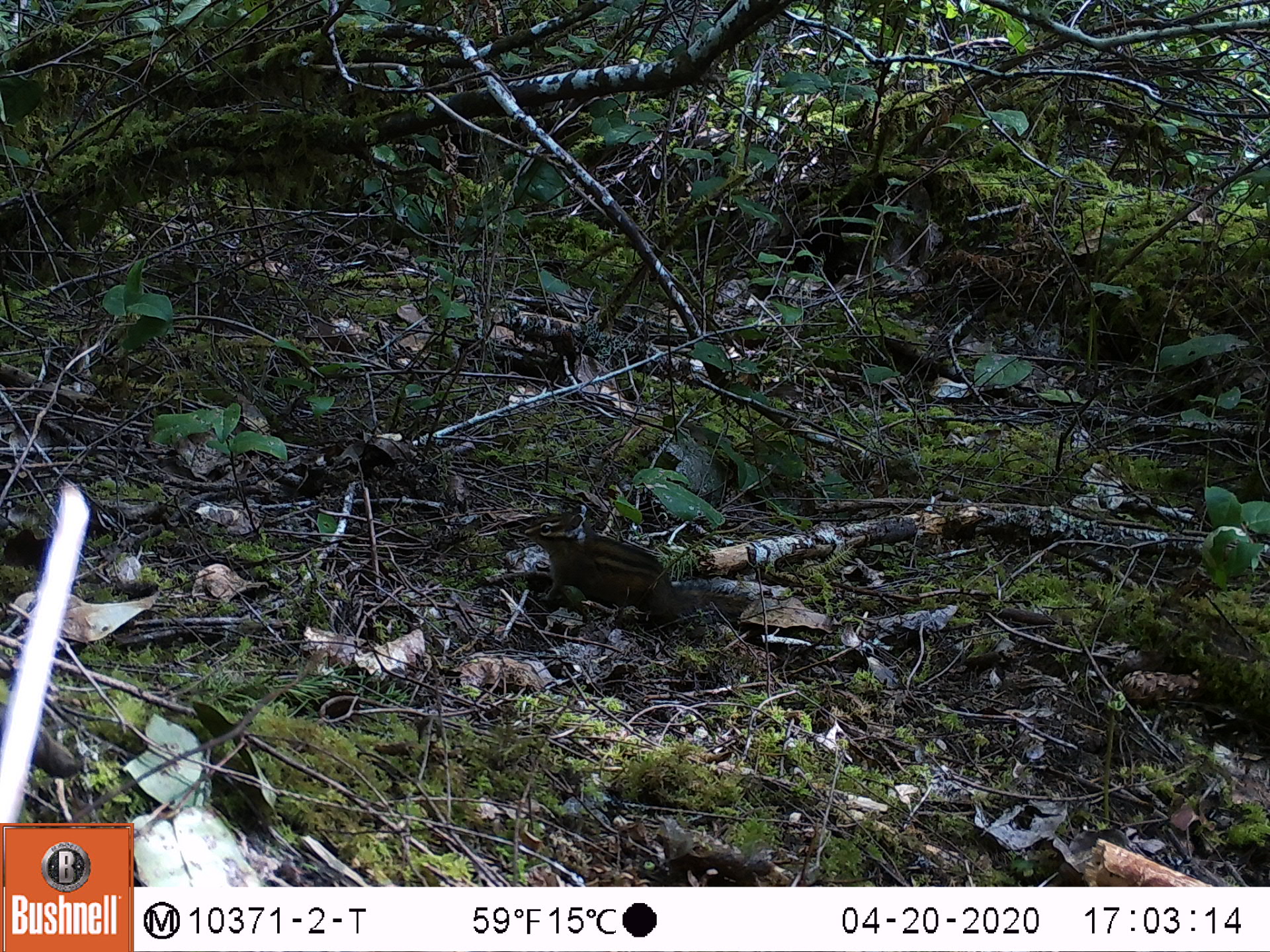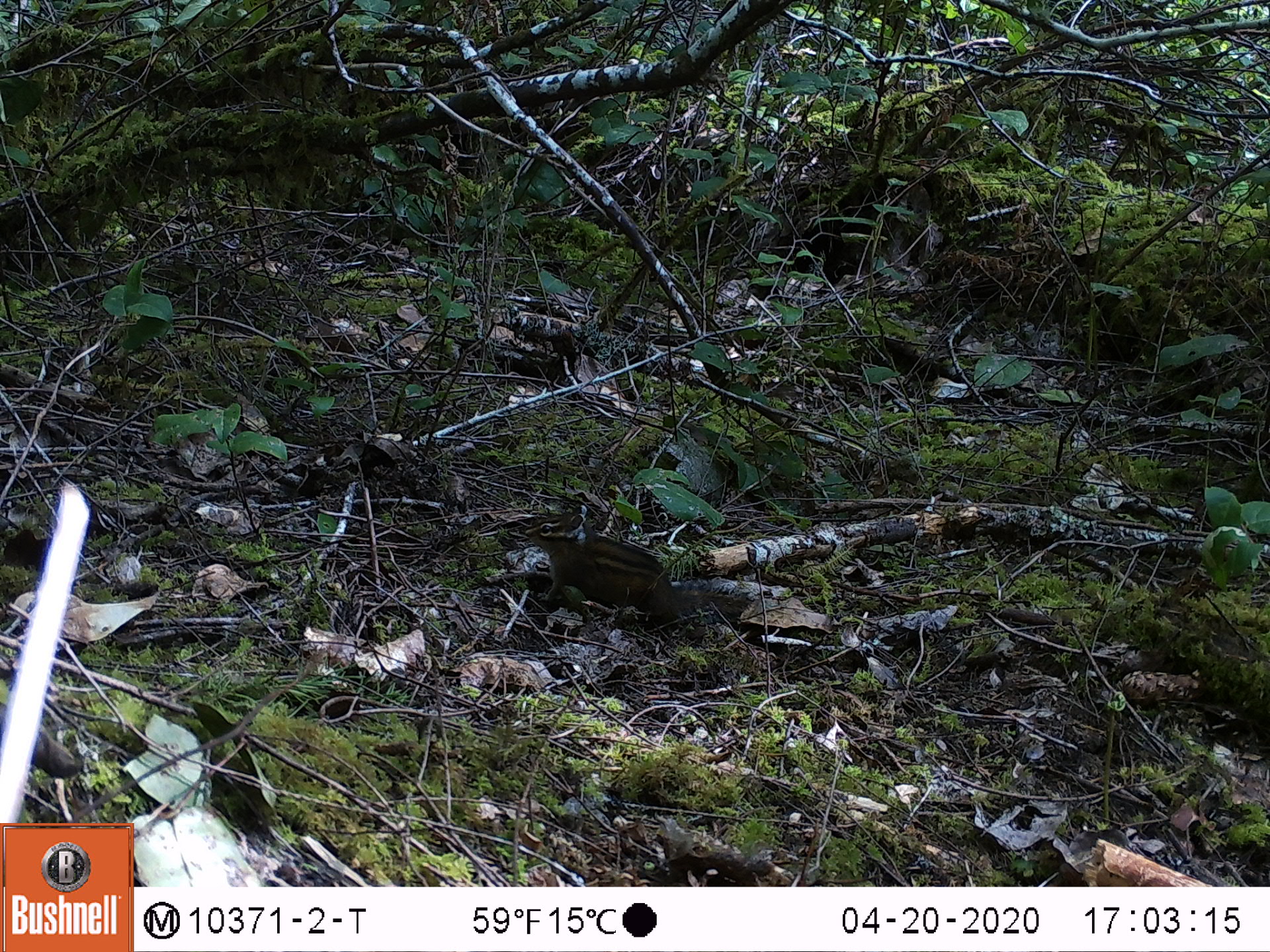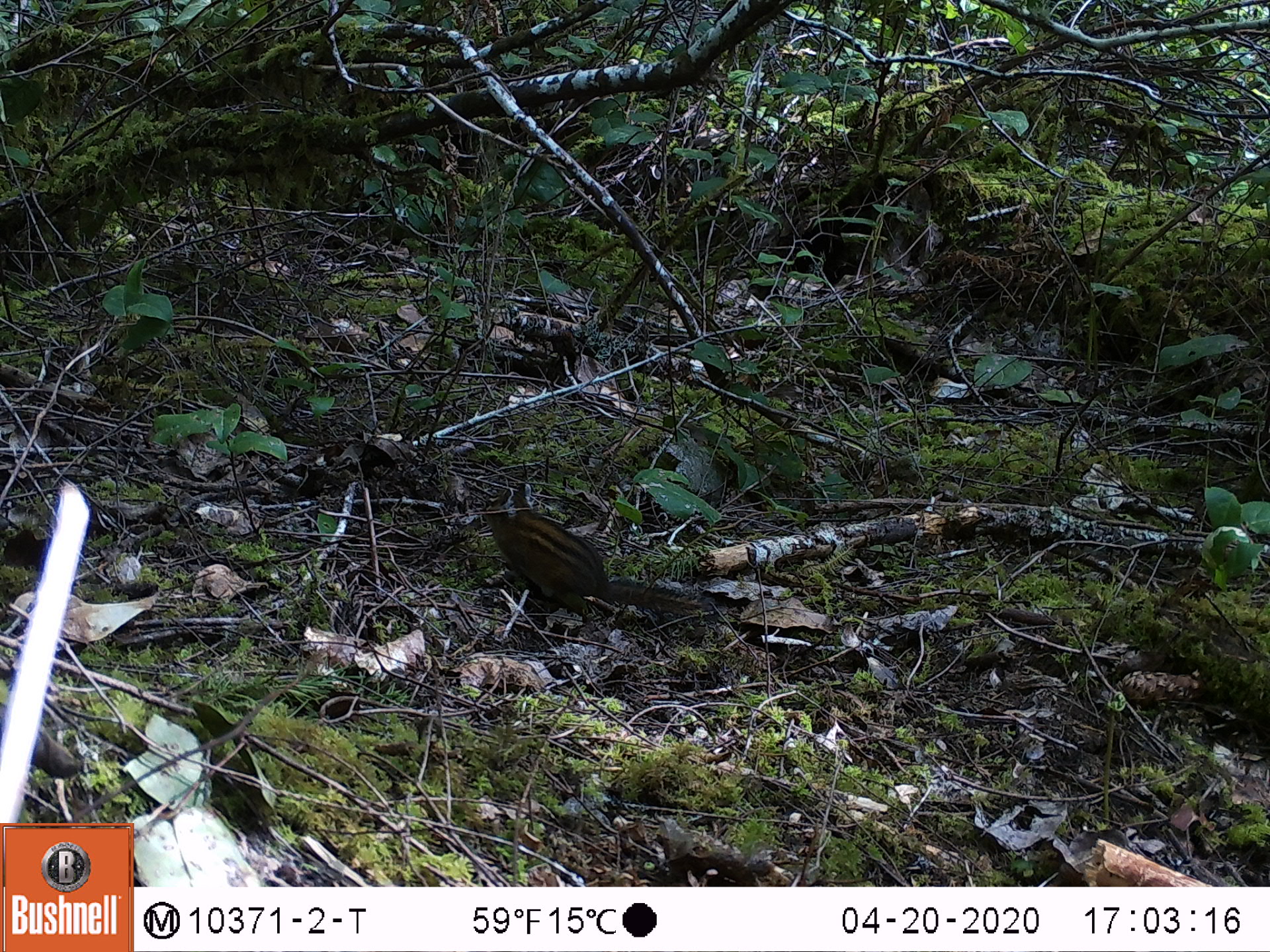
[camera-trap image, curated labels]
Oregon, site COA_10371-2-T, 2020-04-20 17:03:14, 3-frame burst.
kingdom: Animalia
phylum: Chordata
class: Mammalia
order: Rodentia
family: Sciuridae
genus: Neotamias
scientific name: Neotamias townsendii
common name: townsend's chipmunk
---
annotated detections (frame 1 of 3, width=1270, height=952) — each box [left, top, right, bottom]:
townsend's chipmunk: [519, 502, 755, 626]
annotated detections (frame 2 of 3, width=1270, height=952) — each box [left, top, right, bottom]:
townsend's chipmunk: [513, 496, 750, 634]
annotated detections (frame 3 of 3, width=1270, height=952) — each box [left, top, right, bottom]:
townsend's chipmunk: [476, 475, 715, 626]